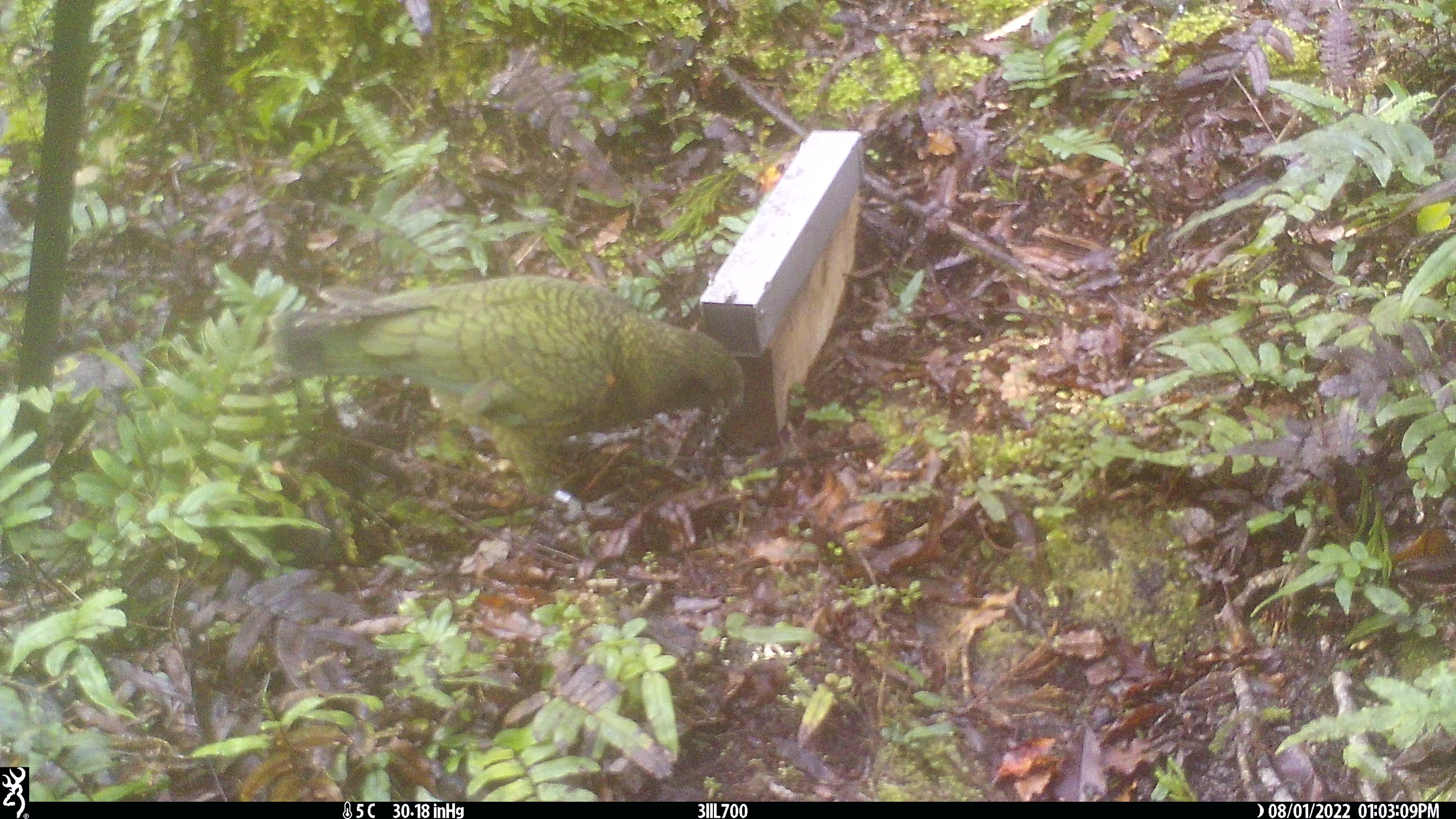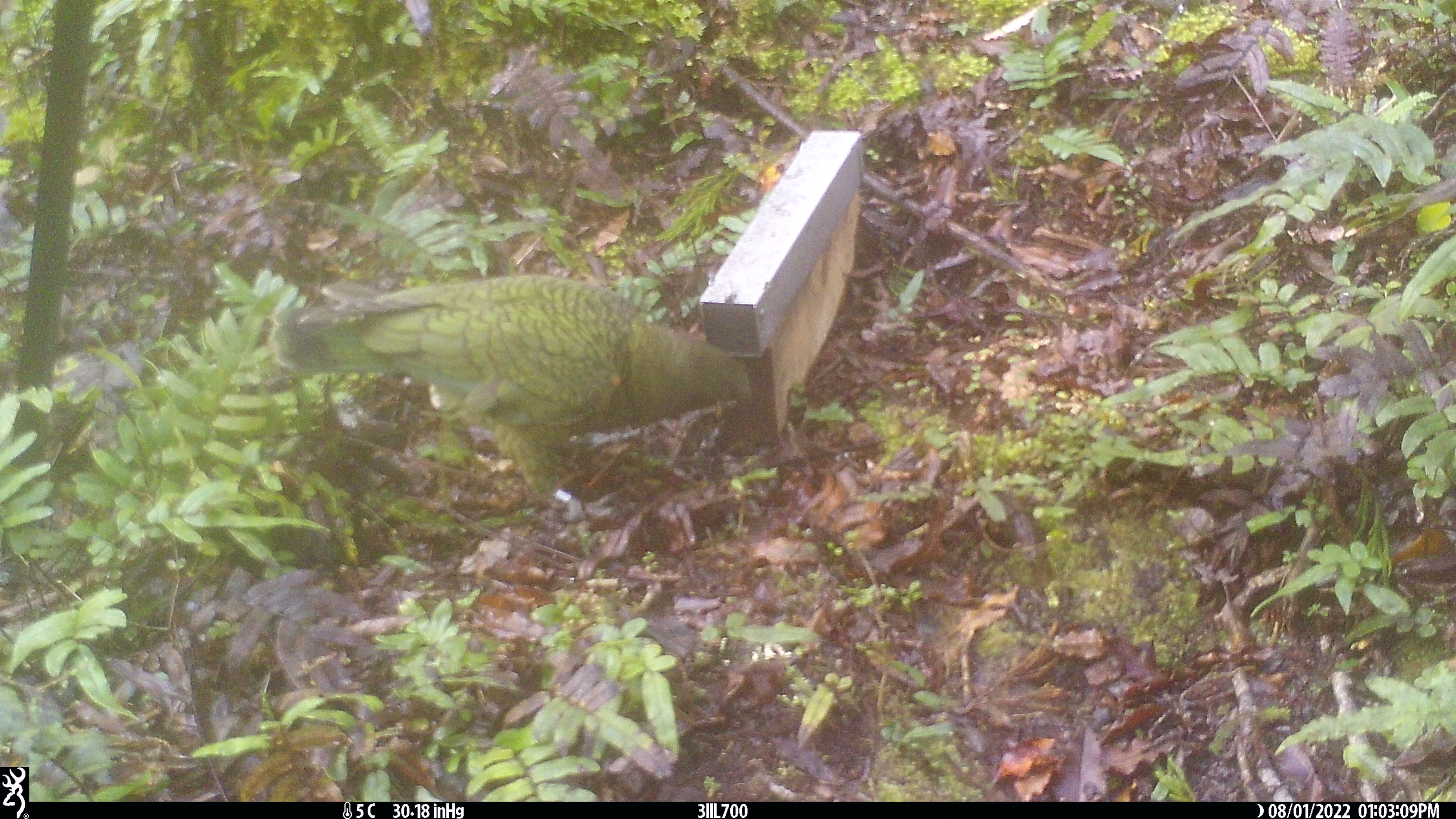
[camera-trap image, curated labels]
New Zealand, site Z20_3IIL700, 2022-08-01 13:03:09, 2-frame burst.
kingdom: Animalia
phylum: Chordata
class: Aves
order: Psittaciformes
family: Strigopidae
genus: Nestor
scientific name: Nestor notabilis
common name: kea